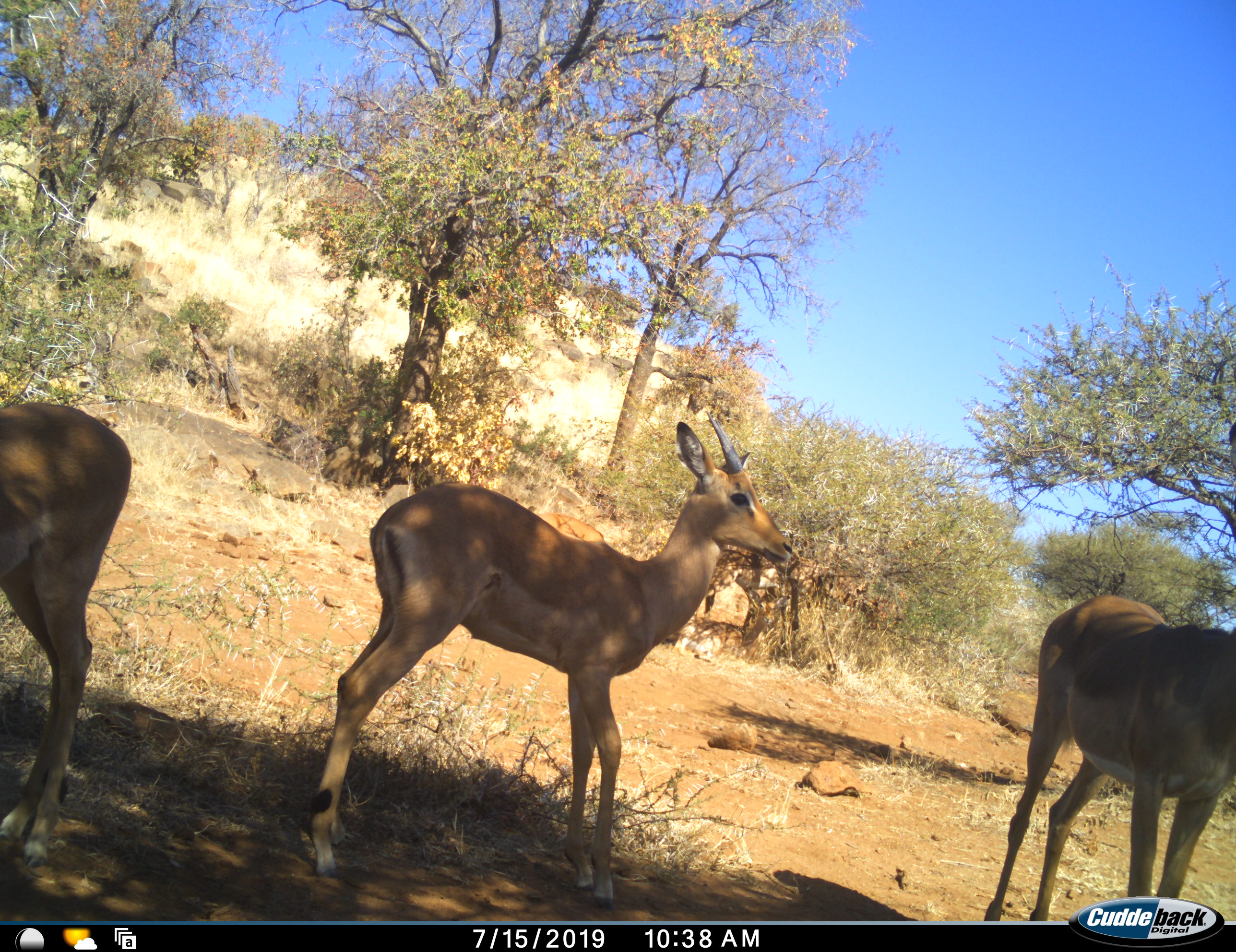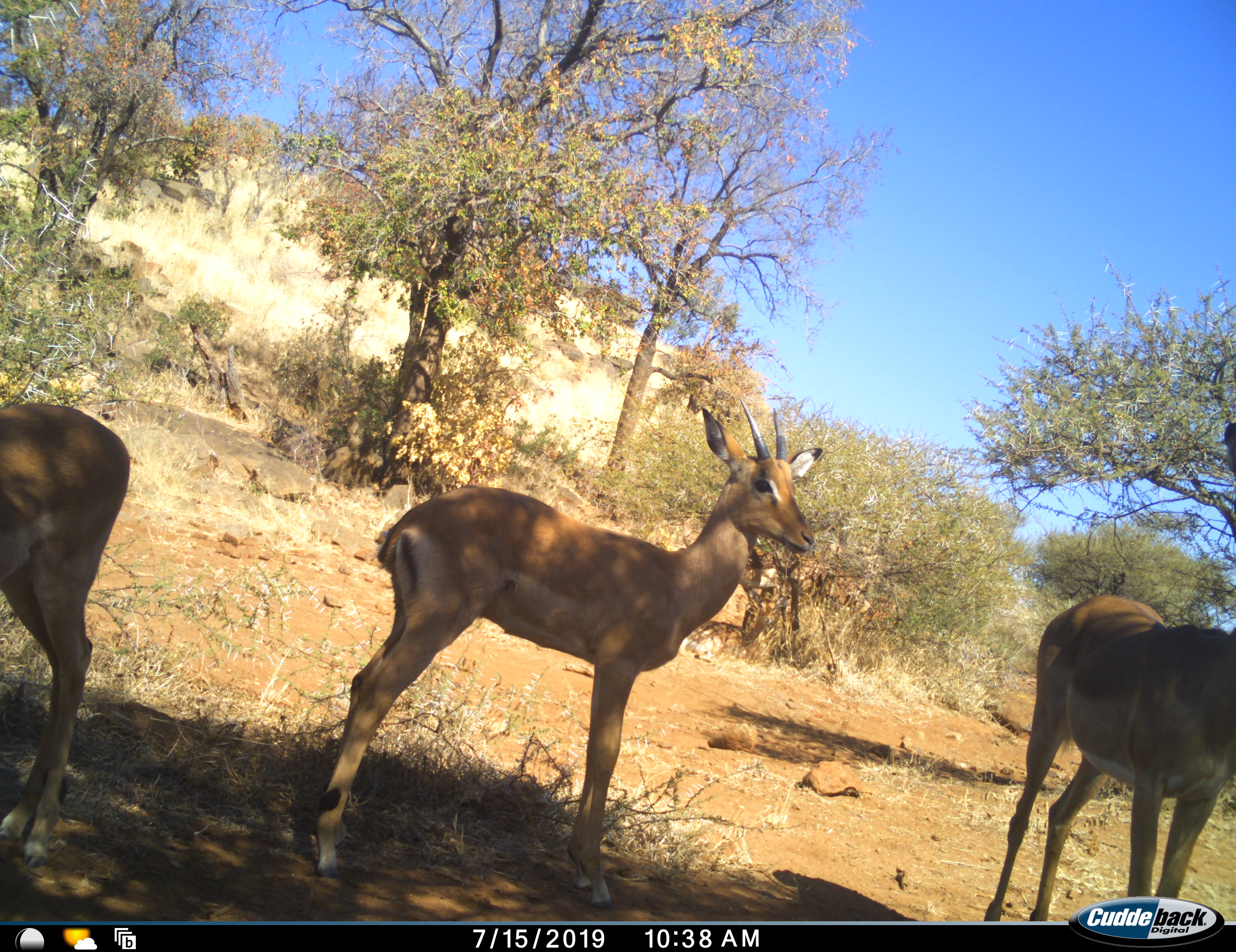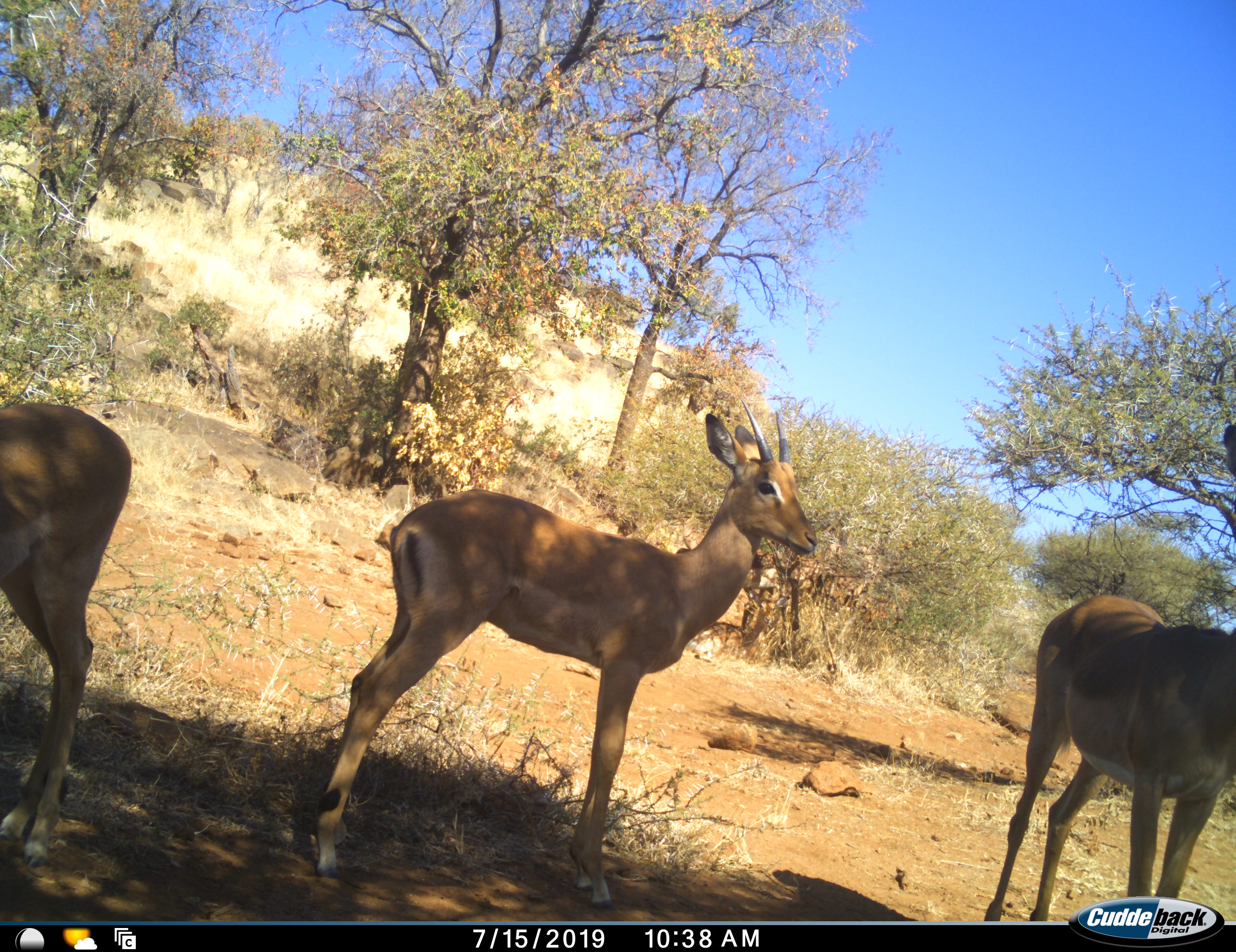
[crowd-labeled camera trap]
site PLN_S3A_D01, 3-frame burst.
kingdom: Animalia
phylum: Chordata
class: Mammalia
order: Artiodactyla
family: Bovidae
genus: Aepyceros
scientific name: Aepyceros melampus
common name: impala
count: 4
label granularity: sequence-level